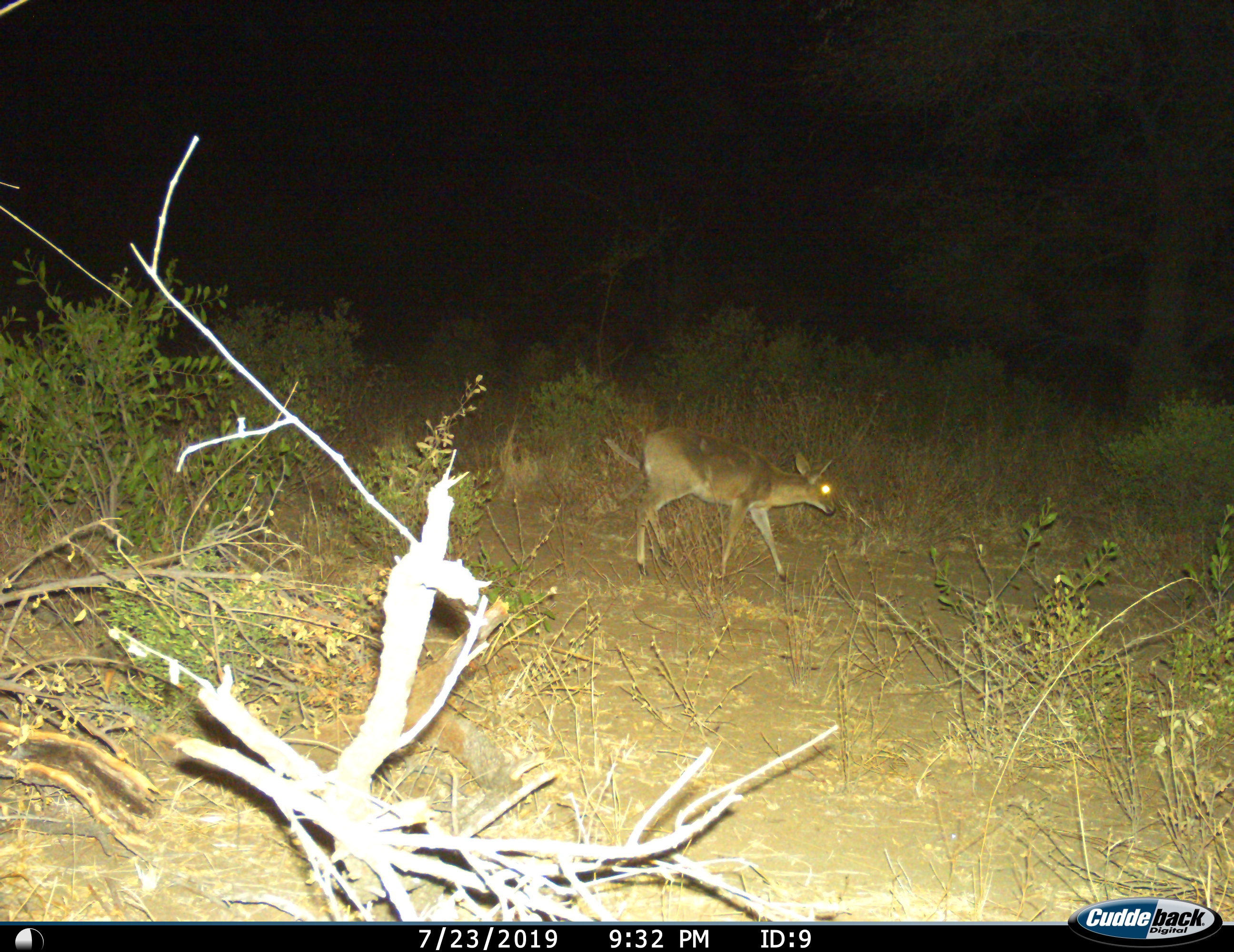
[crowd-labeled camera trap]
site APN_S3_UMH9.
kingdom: Animalia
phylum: Chordata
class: Mammalia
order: Artiodactyla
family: Bovidae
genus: Sylvicapra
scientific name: Sylvicapra grimmia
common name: common duiker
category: duikercommongrey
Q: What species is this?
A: Duikercommongrey (common duiker) (Sylvicapra grimmia).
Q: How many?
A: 1.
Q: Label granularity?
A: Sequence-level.